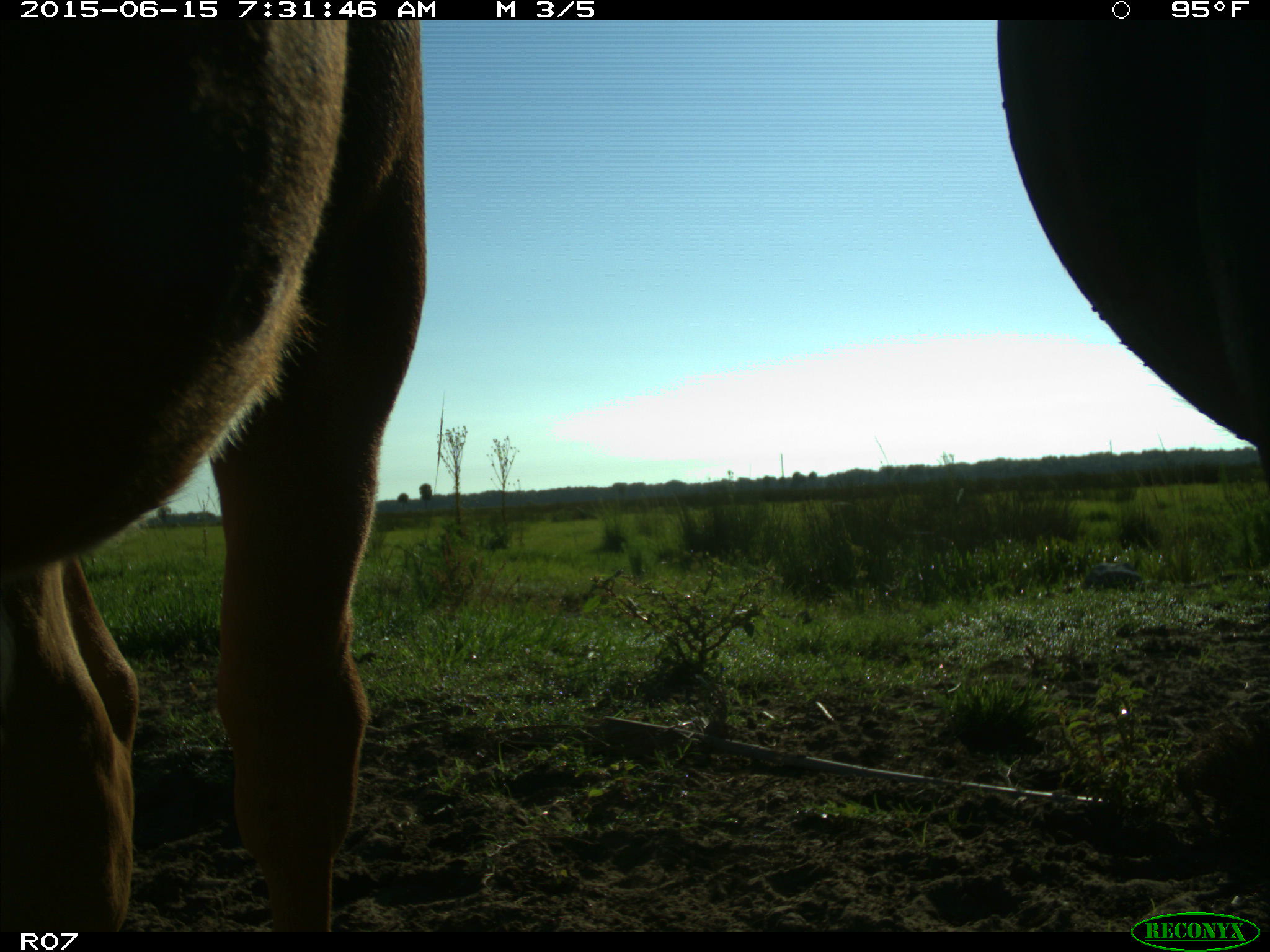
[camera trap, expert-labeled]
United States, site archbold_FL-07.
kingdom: Animalia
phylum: Chordata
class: Mammalia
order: Artiodactyla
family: Bovidae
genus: Bos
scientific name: Bos taurus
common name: domestic cow